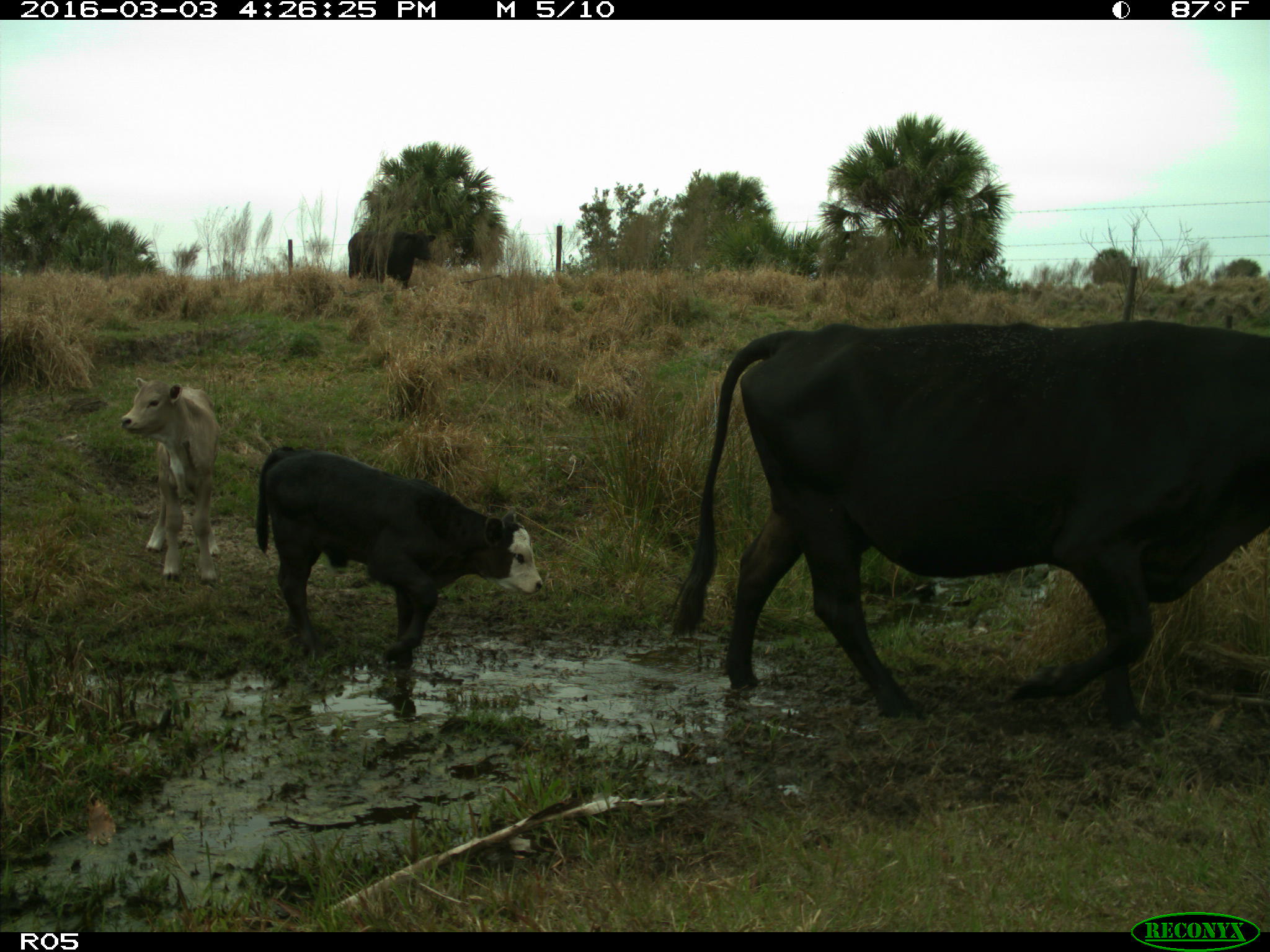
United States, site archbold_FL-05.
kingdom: Animalia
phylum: Chordata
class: Mammalia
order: Artiodactyla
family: Bovidae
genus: Bos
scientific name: Bos taurus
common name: domestic cow